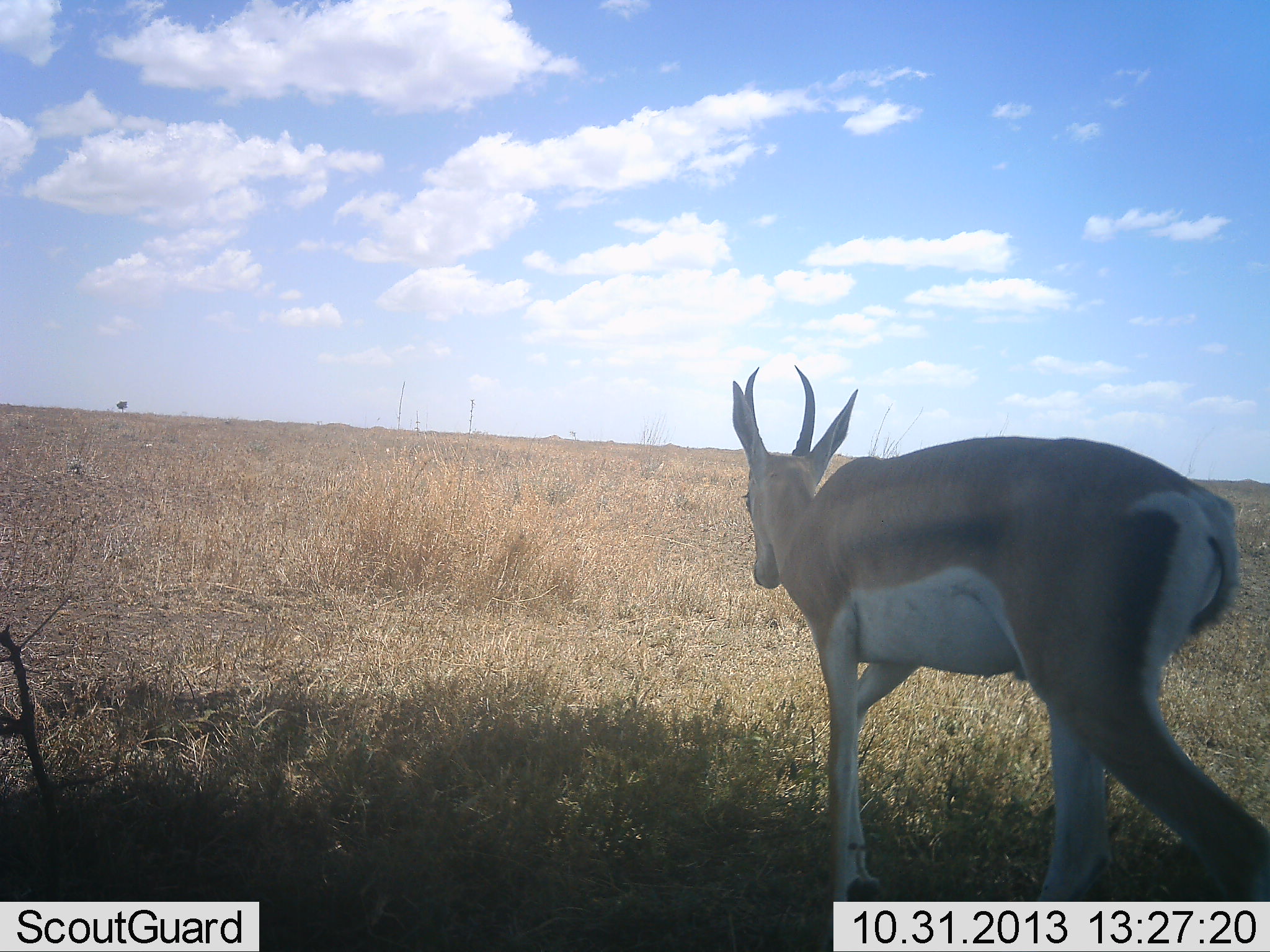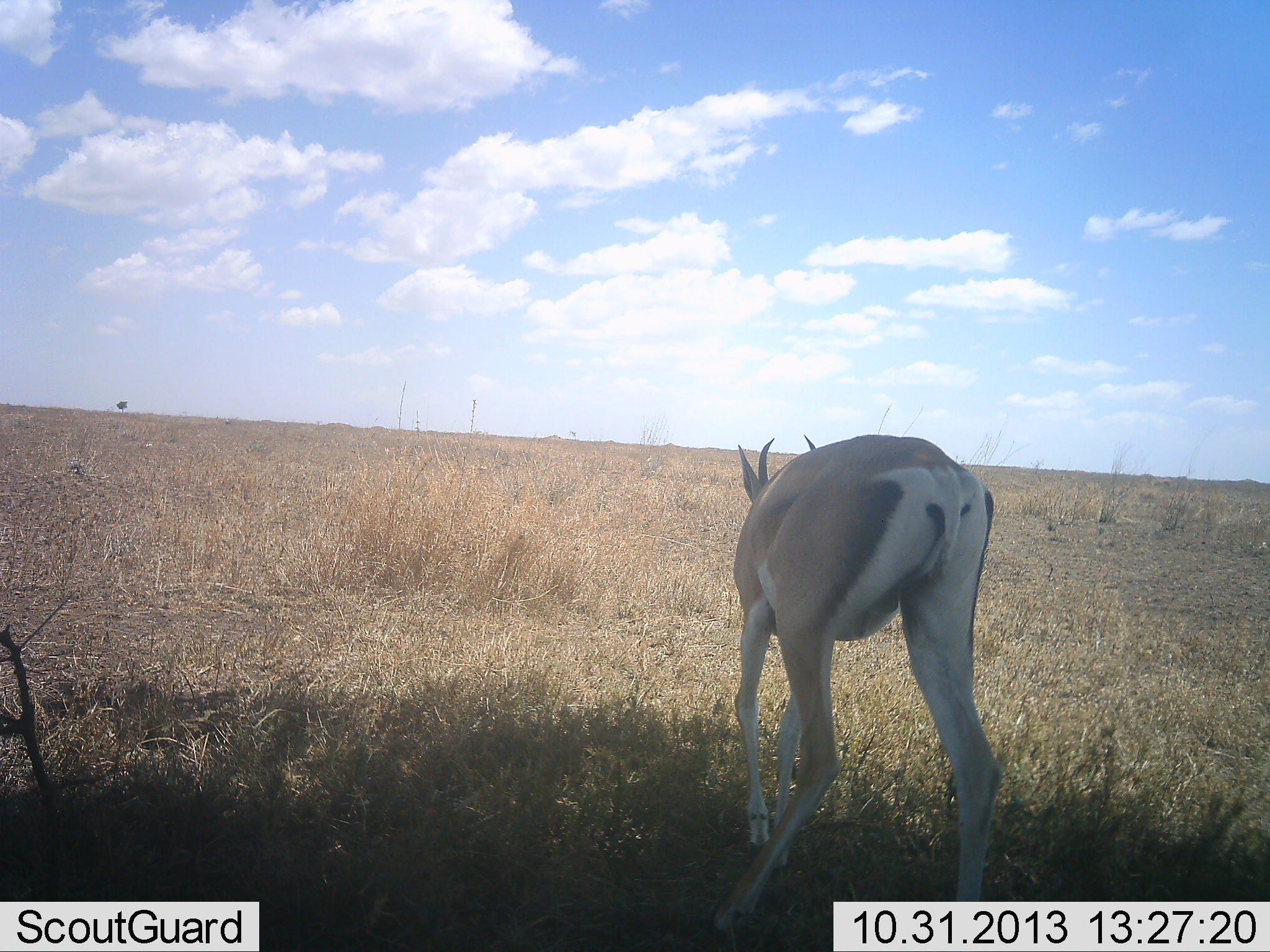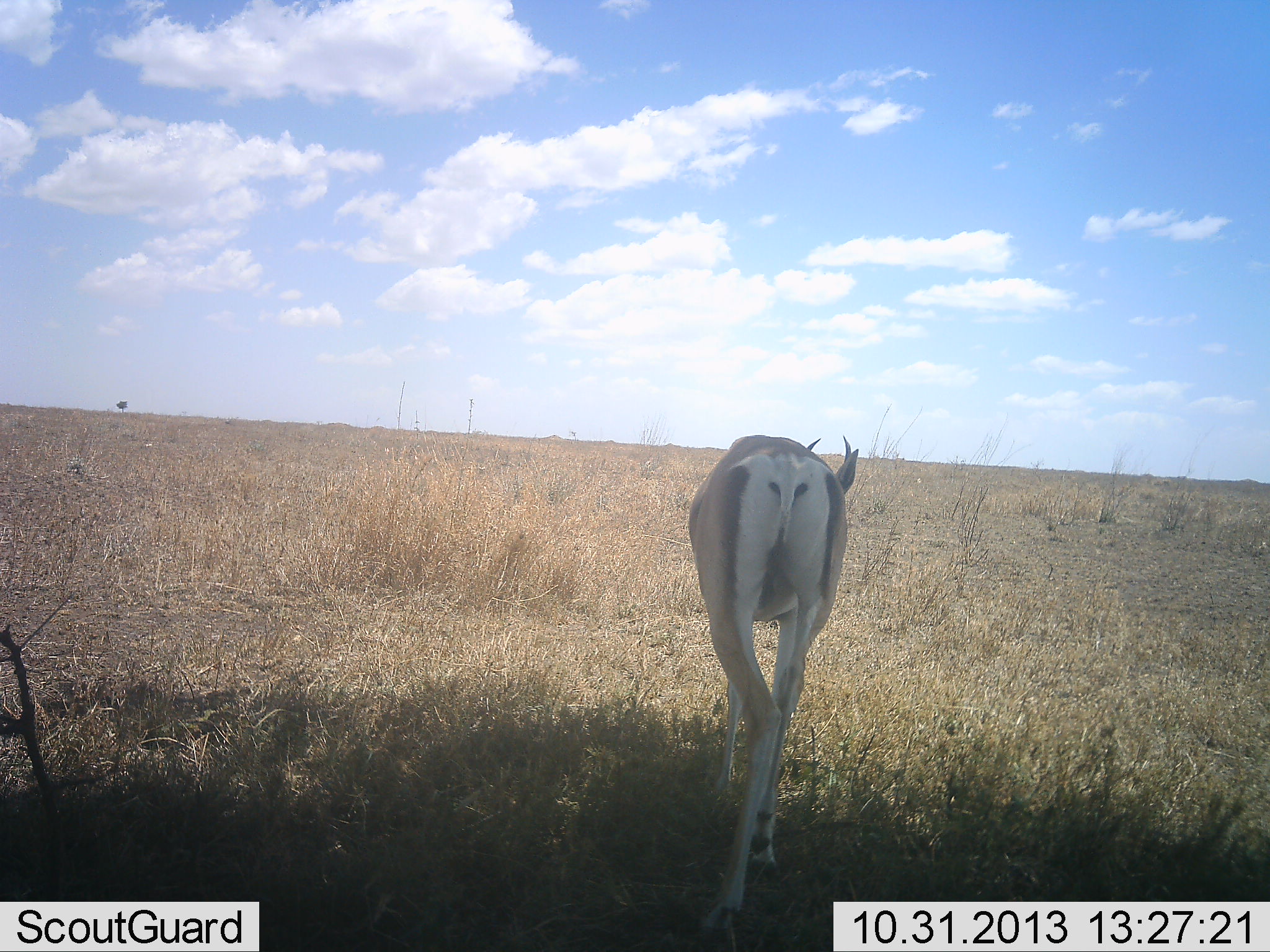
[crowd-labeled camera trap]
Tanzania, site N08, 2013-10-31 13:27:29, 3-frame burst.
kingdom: Animalia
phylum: Chordata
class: Mammalia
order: Artiodactyla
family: Bovidae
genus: Nanger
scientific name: Nanger granti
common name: grant's gazelle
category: gazellegrants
Gazellegrants (grant's gazelle) (Nanger granti), count 1. Behavior (volunteer vote fractions): standing 8%, resting 0%, moving 92%, interacting 0%. Young present (vote fraction): 0%. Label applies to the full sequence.